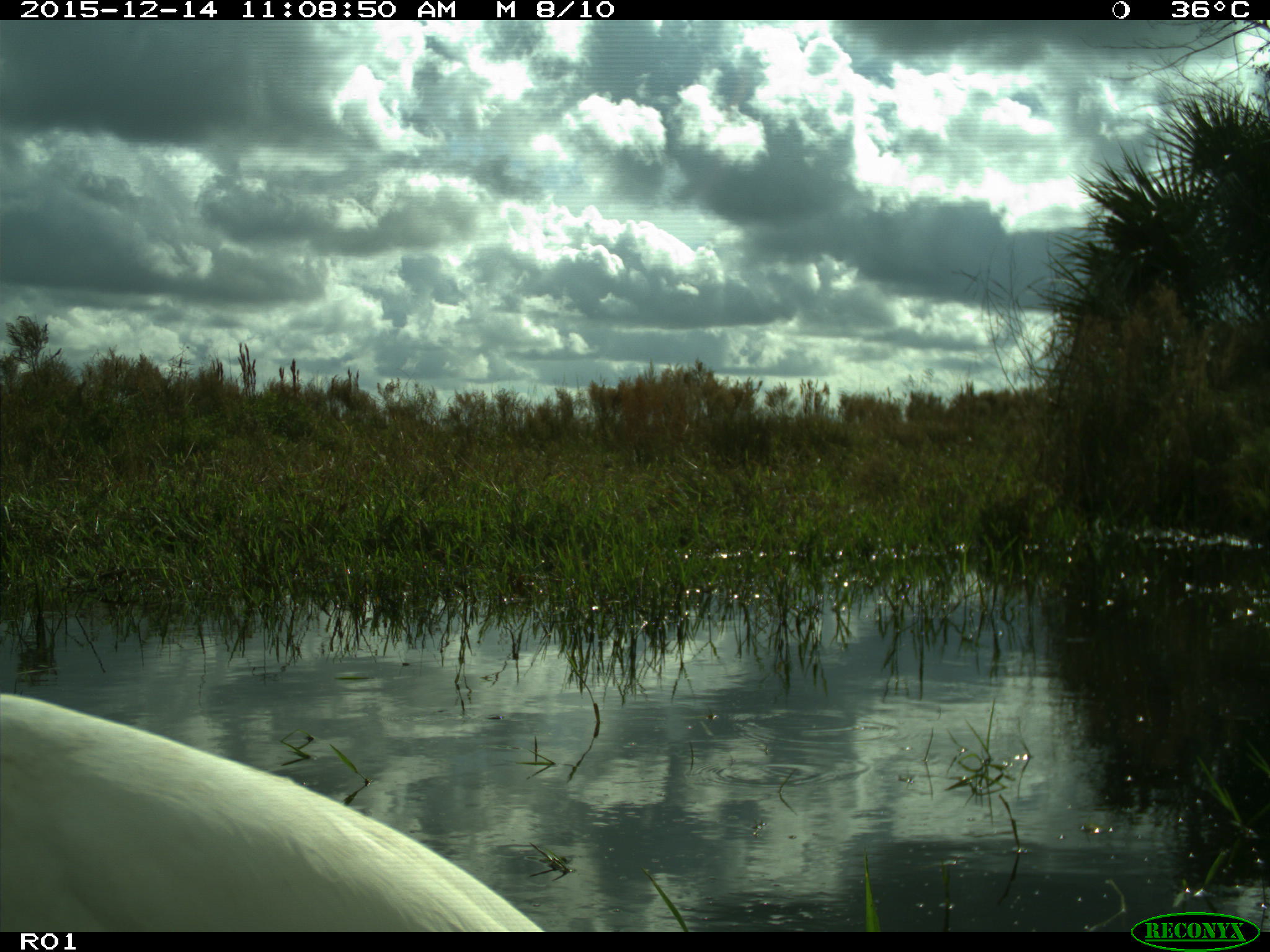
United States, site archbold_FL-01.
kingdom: Animalia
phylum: Chordata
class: Aves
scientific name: Aves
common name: birds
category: unidentified bird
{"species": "unidentified bird (birds) (Aves)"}